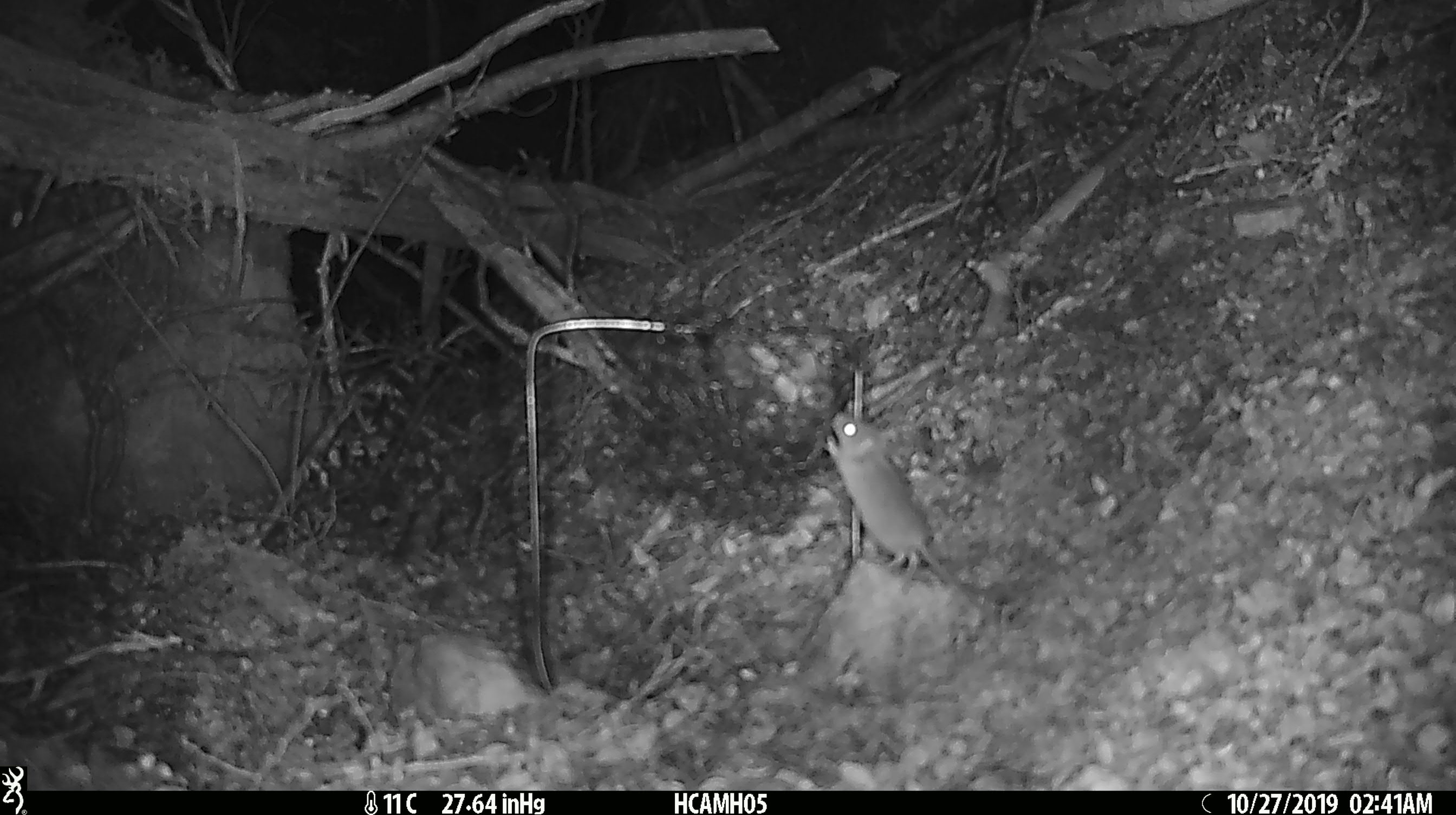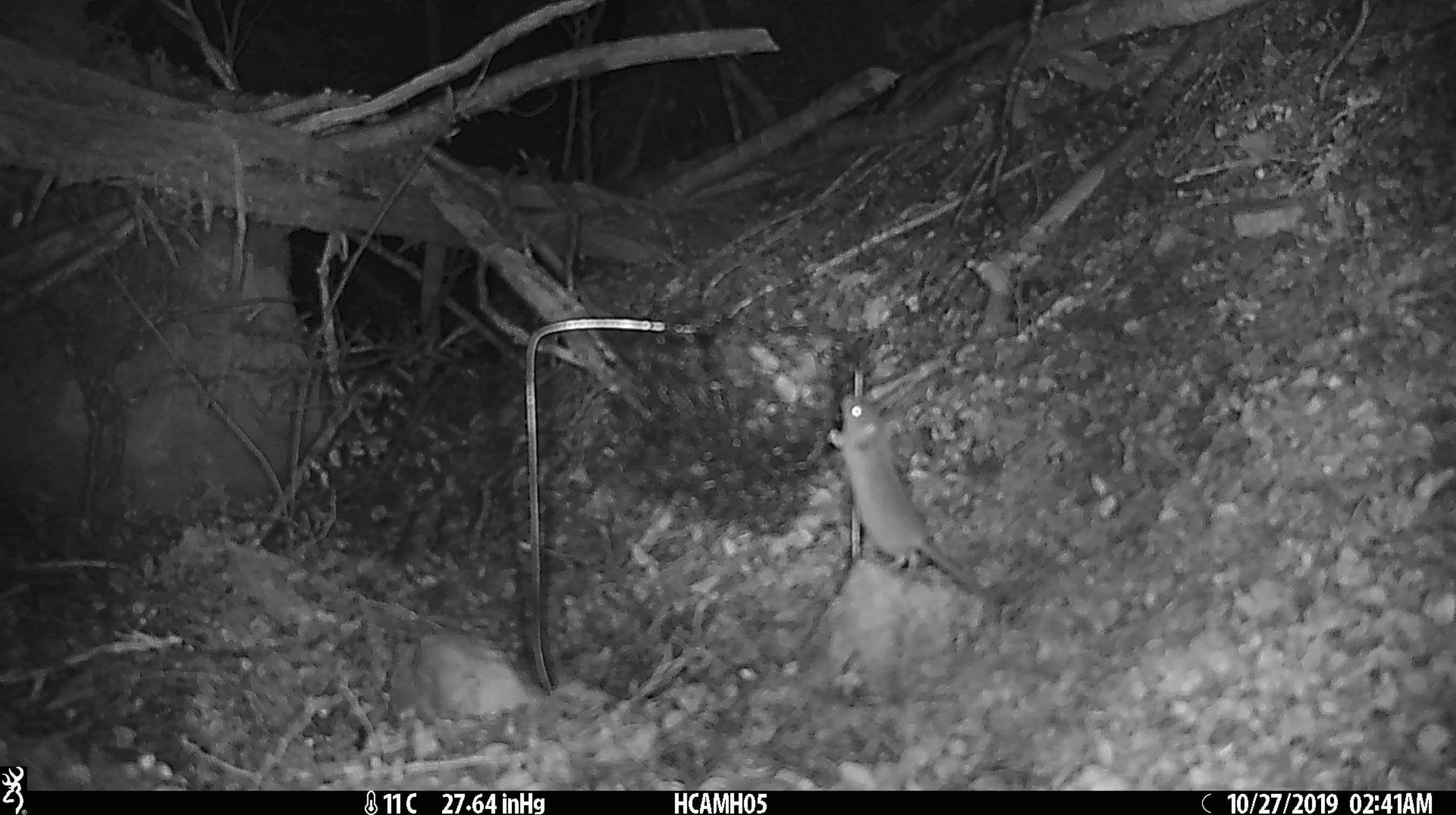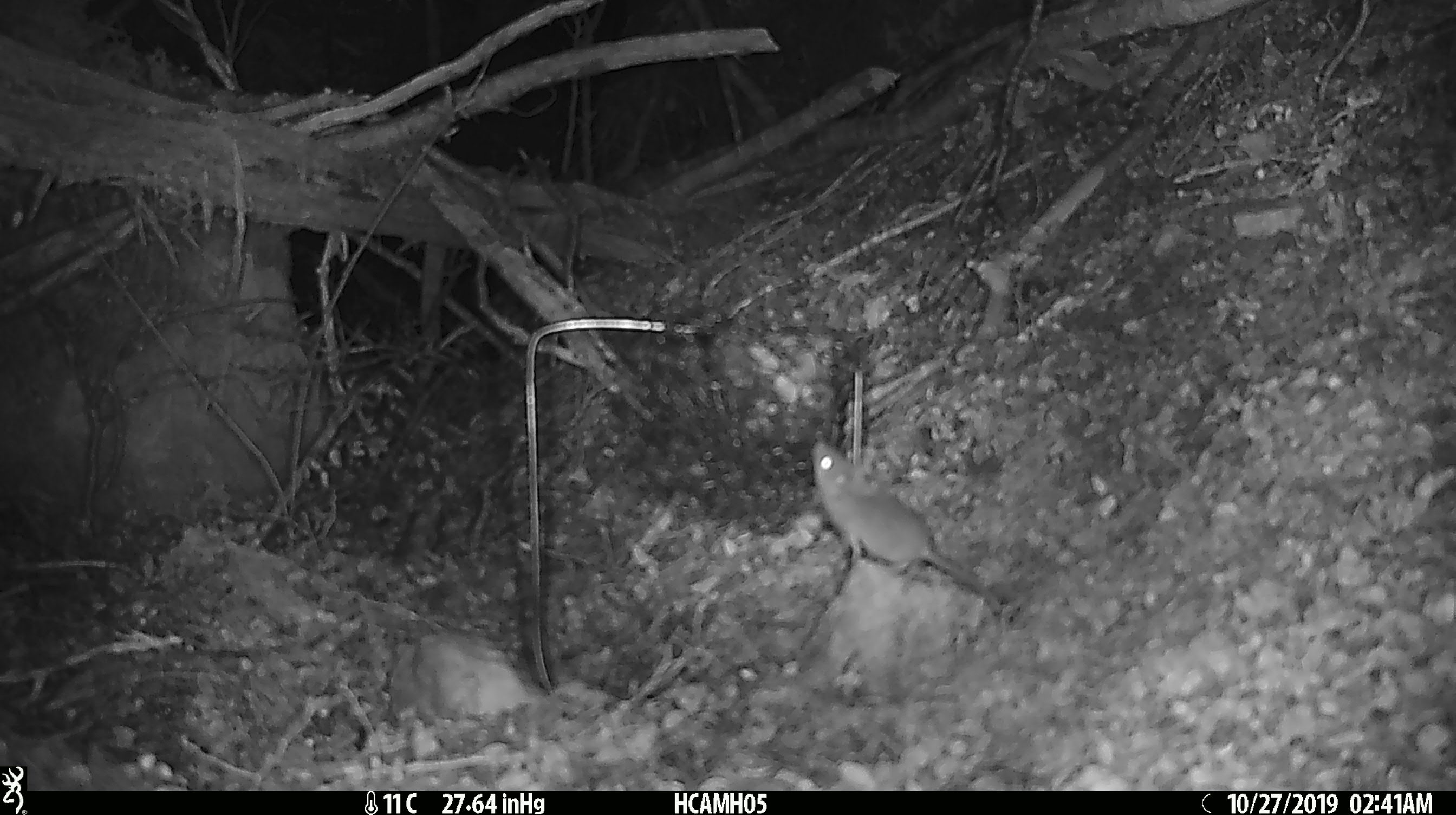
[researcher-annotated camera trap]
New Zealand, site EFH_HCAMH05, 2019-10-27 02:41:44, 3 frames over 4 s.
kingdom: Animalia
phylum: Chordata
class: Mammalia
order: Rodentia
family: Muridae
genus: Mus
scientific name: Mus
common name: mouse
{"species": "mouse (Mus)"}